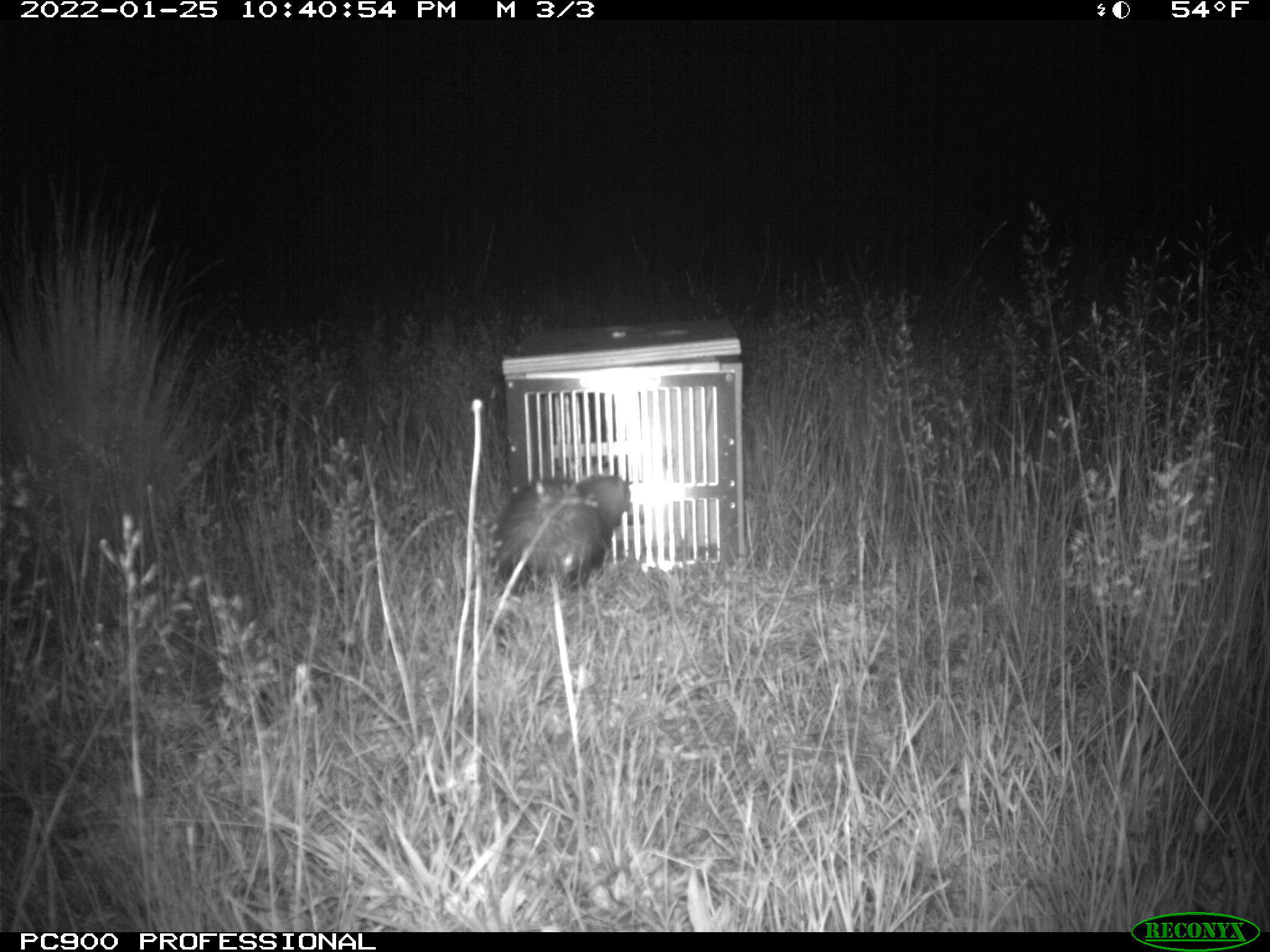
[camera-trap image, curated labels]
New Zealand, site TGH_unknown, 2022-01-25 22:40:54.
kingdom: Animalia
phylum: Chordata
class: Mammalia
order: Carnivora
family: Mustelidae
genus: Mustela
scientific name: Mustela furo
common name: ferret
Ferret (Mustela furo).